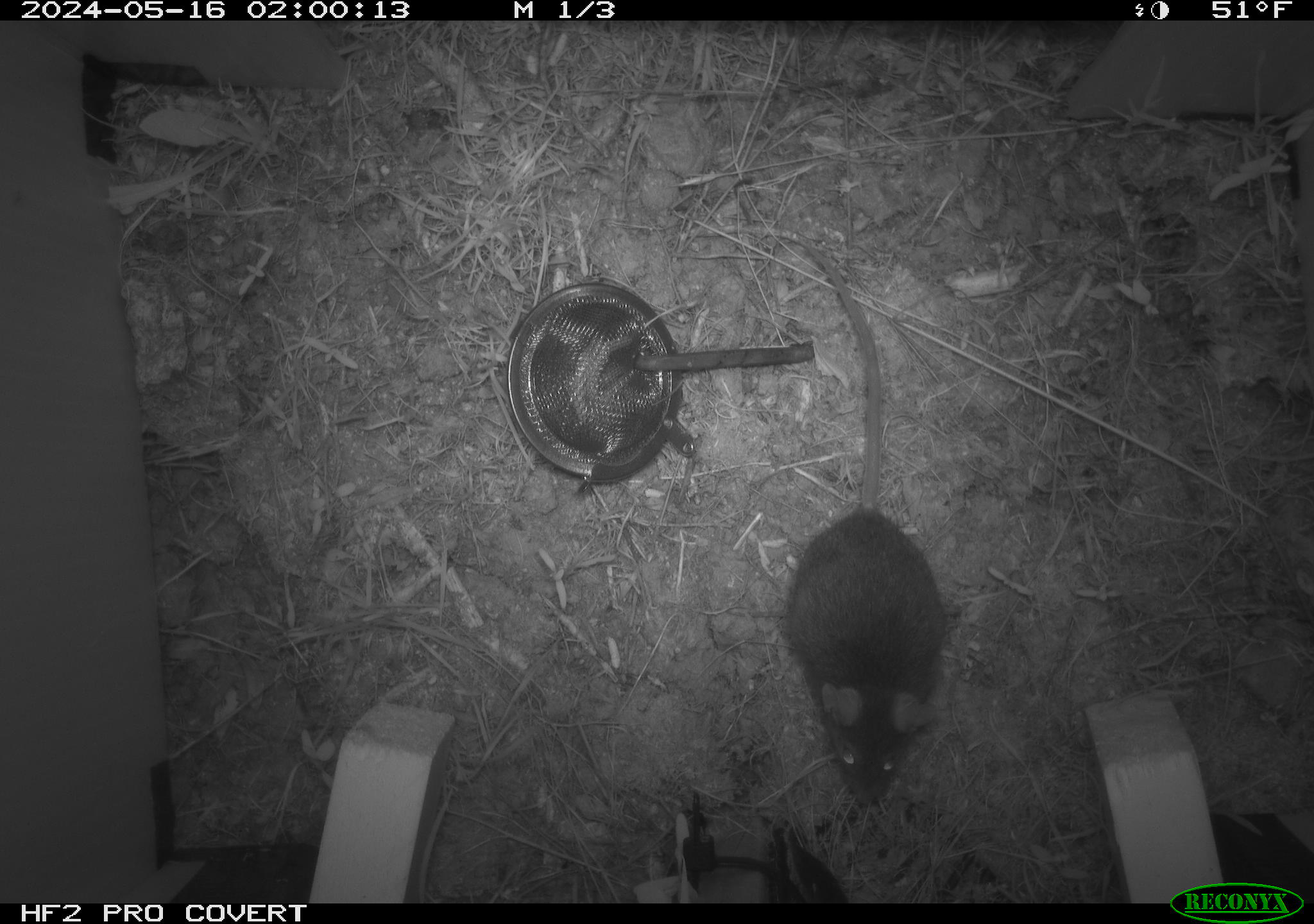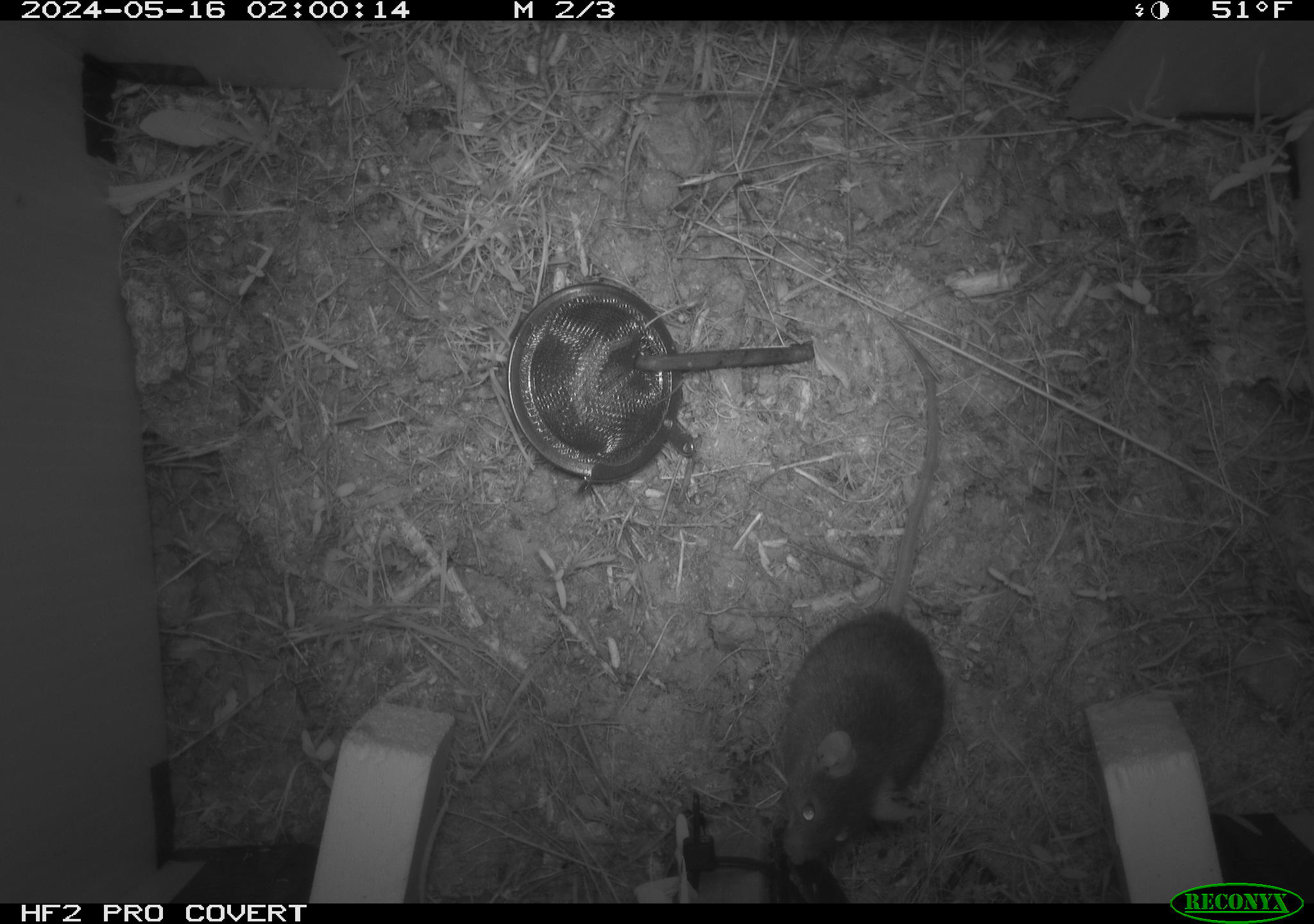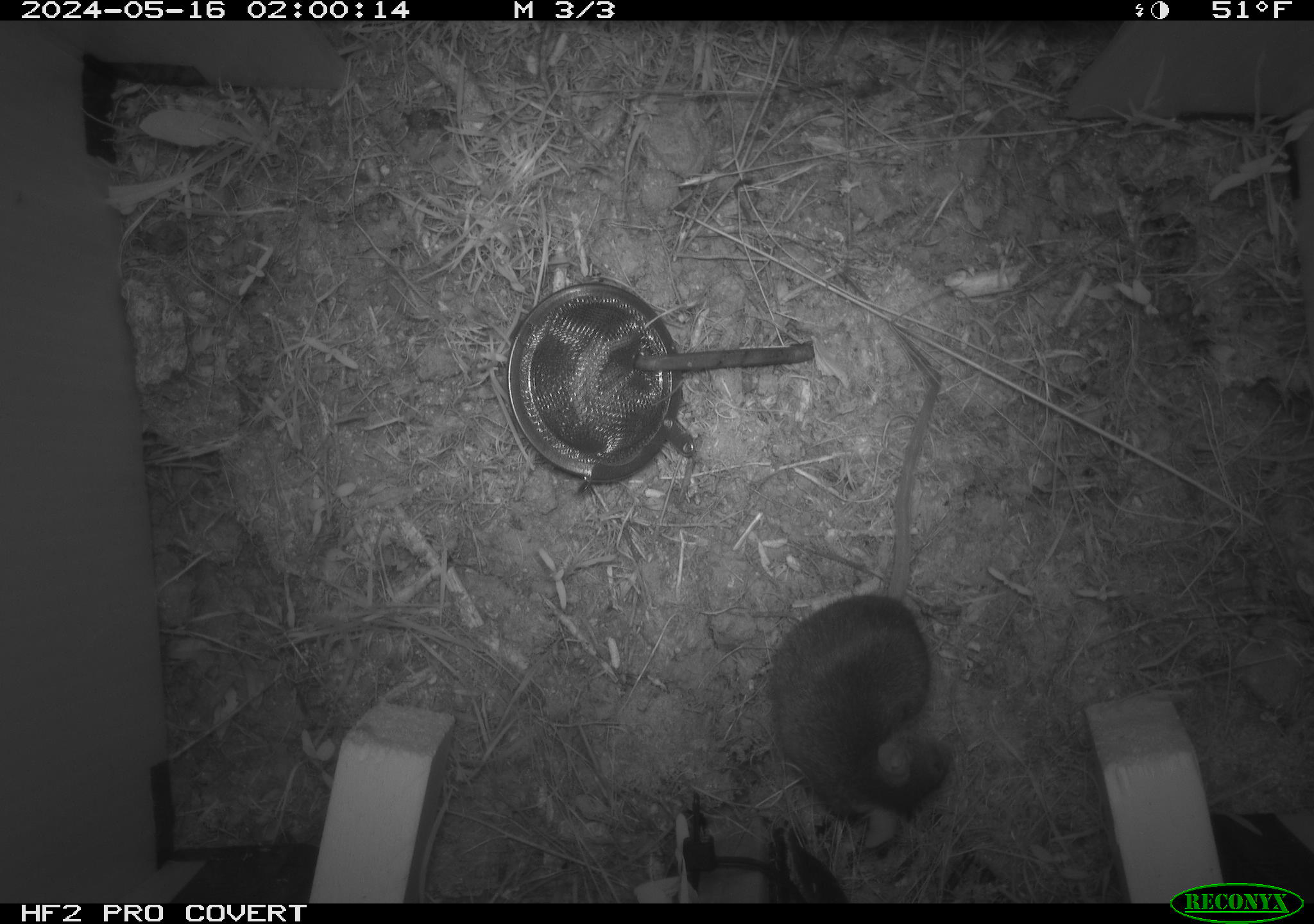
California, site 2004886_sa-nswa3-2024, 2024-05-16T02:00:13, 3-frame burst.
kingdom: Animalia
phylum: Chordata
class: Mammalia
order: Rodentia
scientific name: Rodentia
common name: rodent